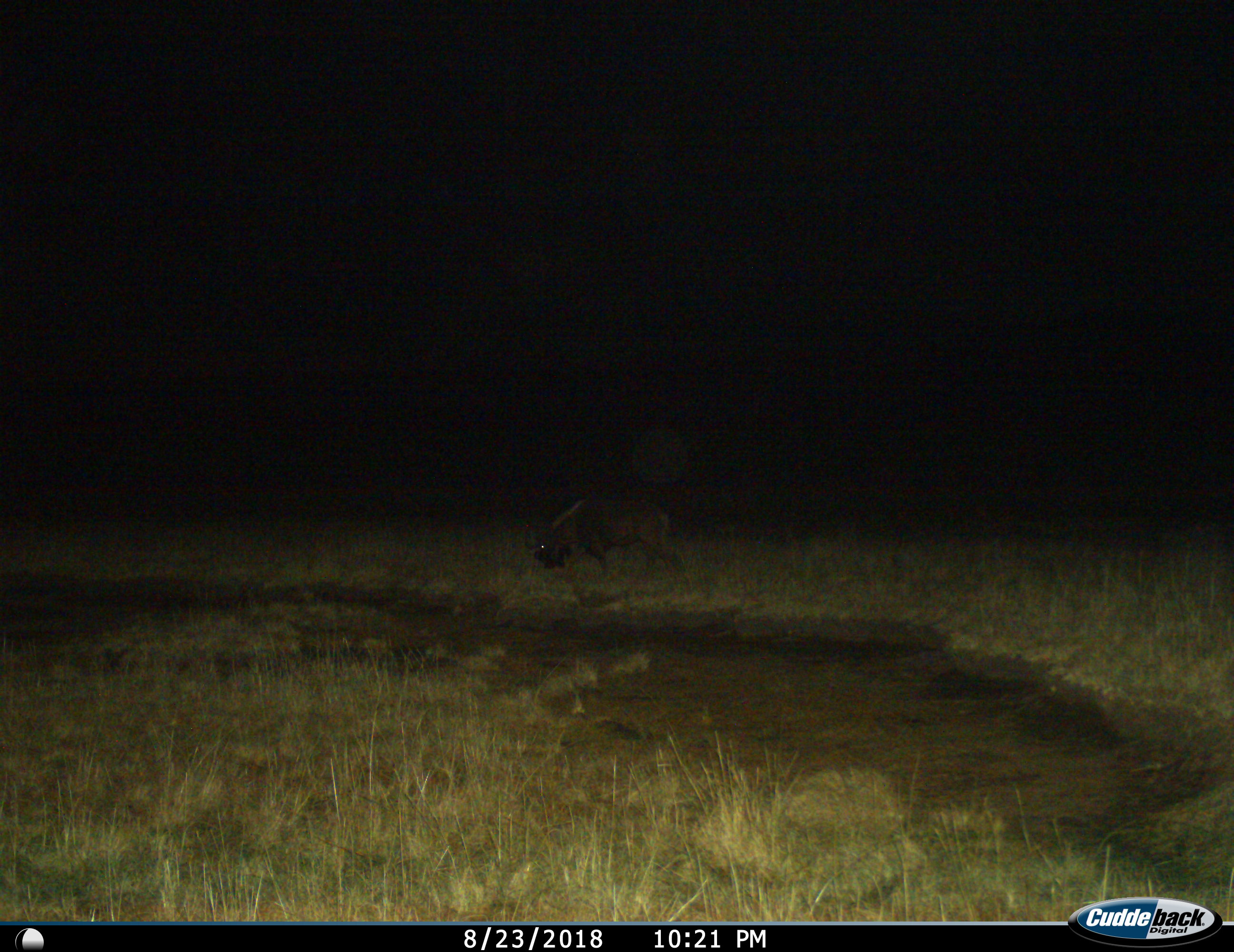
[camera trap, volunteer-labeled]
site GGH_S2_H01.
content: unidentified animal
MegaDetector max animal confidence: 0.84